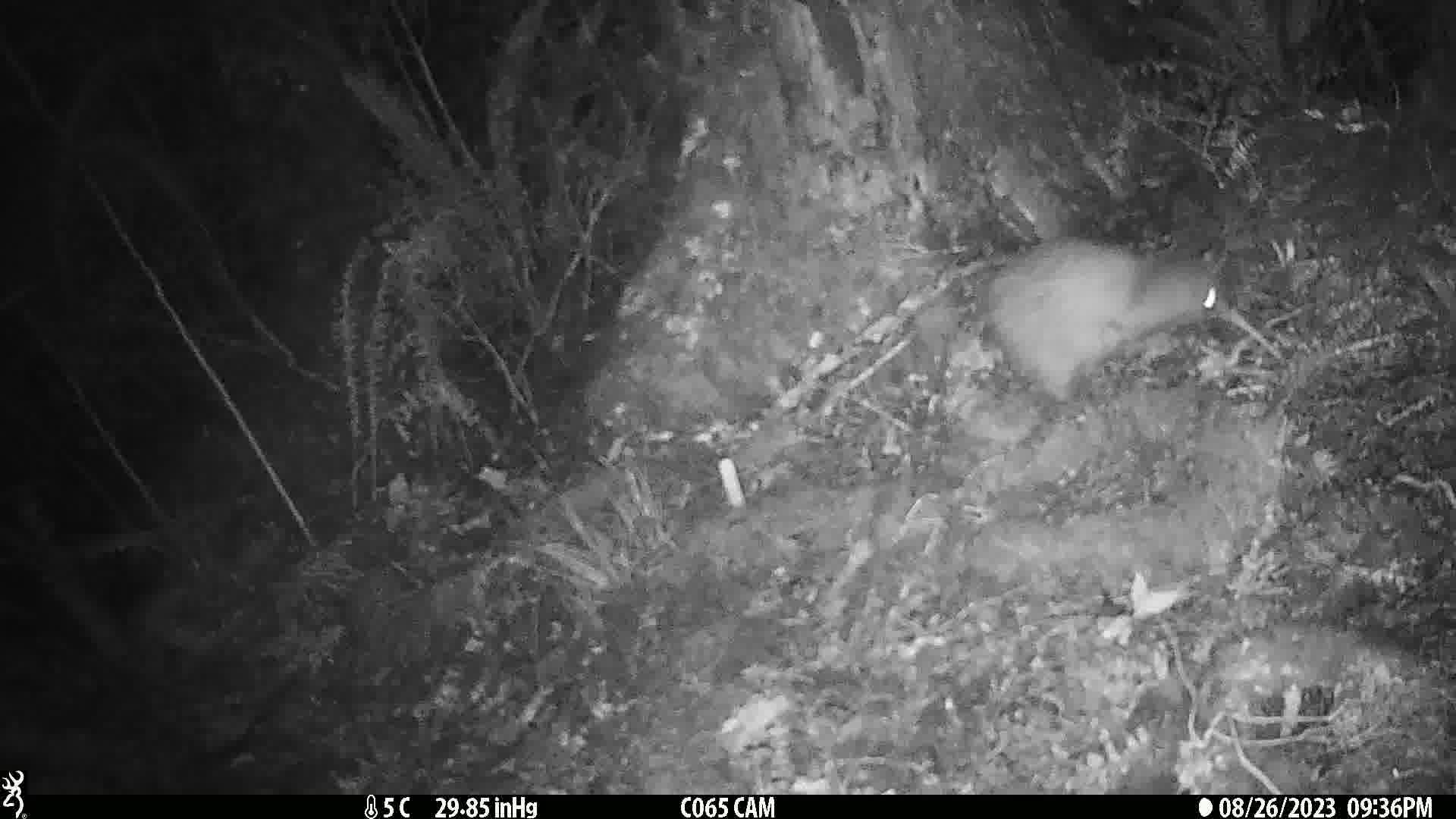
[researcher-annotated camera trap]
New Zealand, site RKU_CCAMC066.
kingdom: Animalia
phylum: Chordata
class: Aves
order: Apterygiformes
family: Apterygidae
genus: Apteryx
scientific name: Apteryx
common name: kiwi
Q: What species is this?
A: Kiwi (Apteryx).